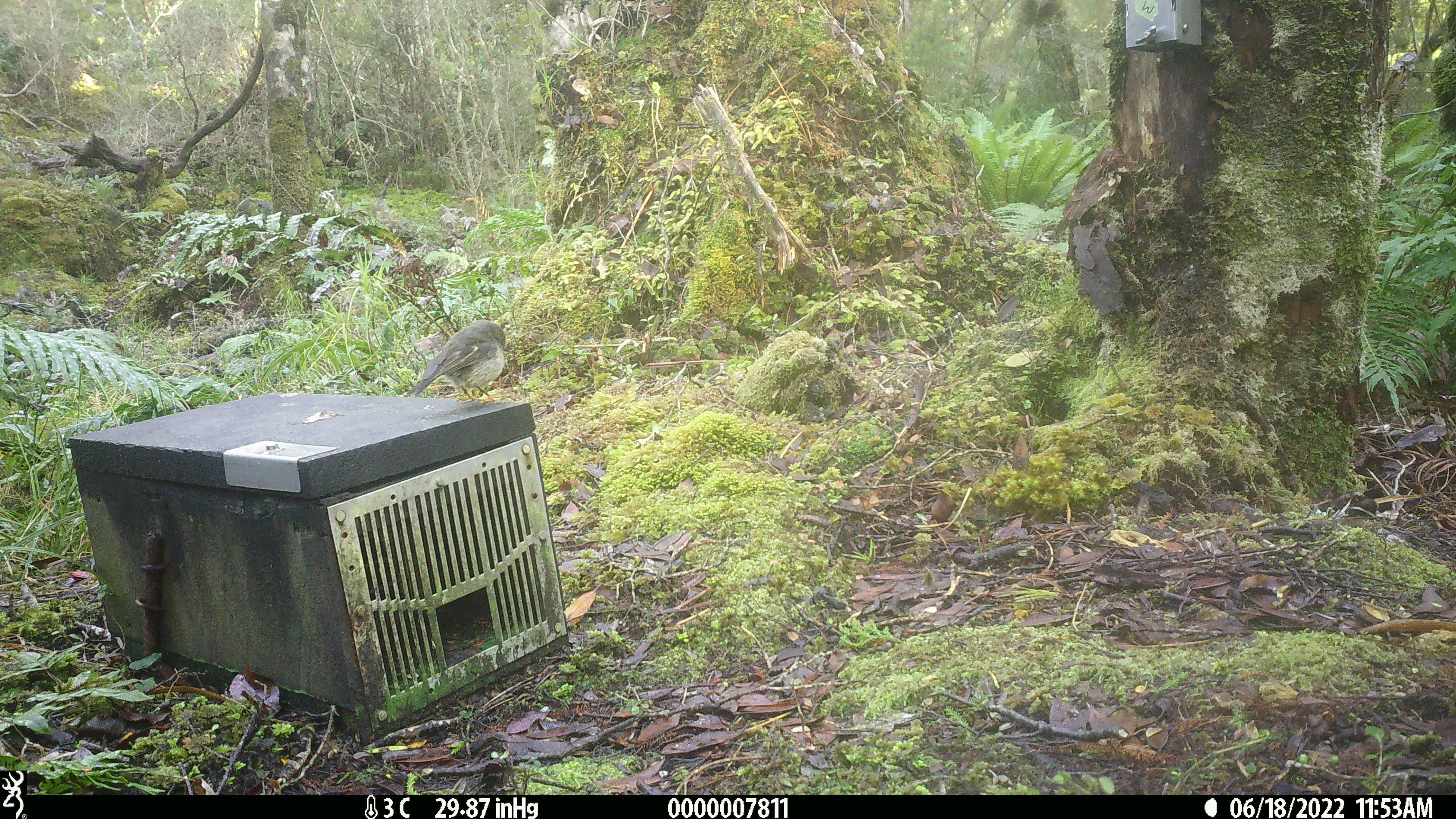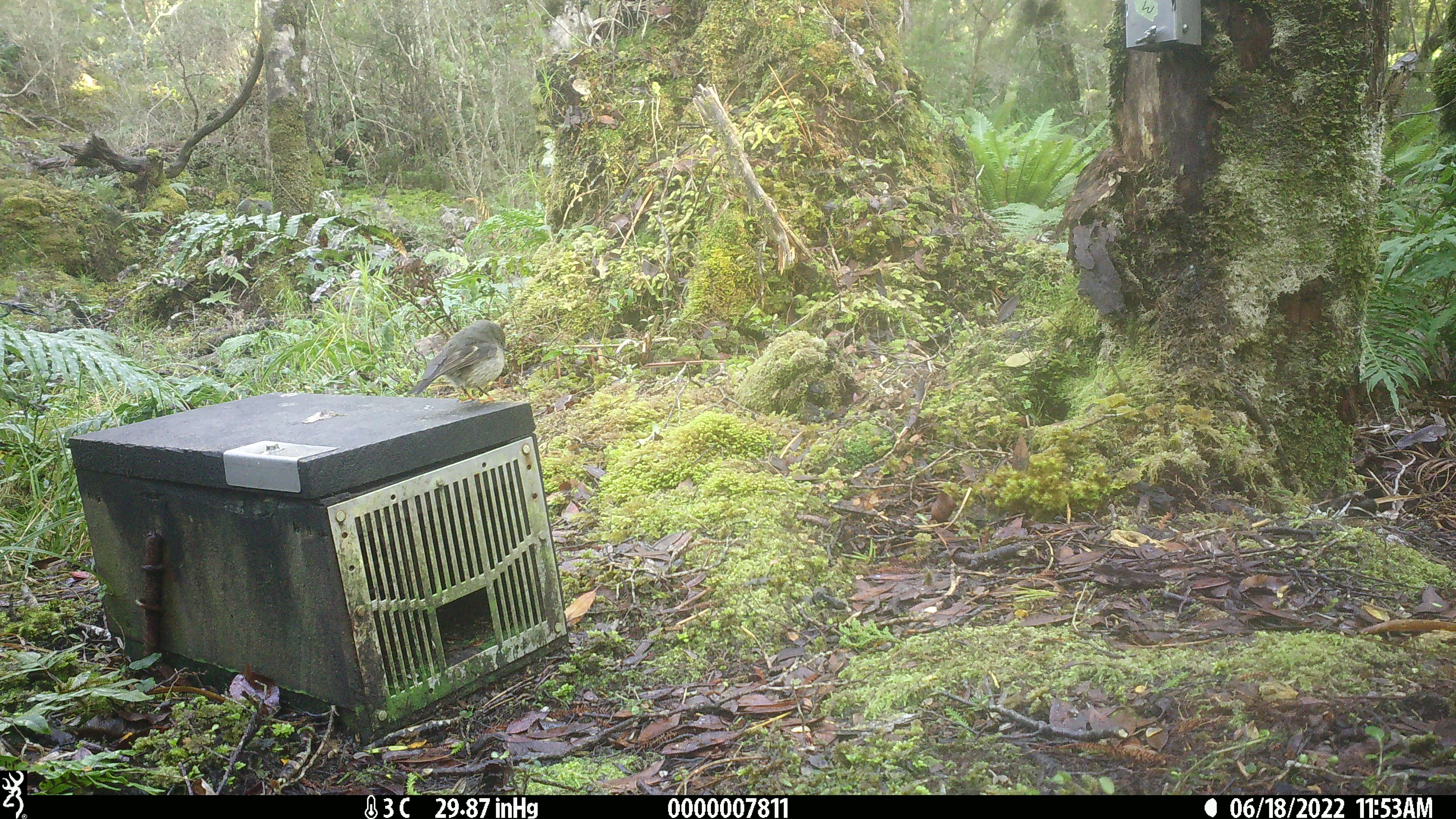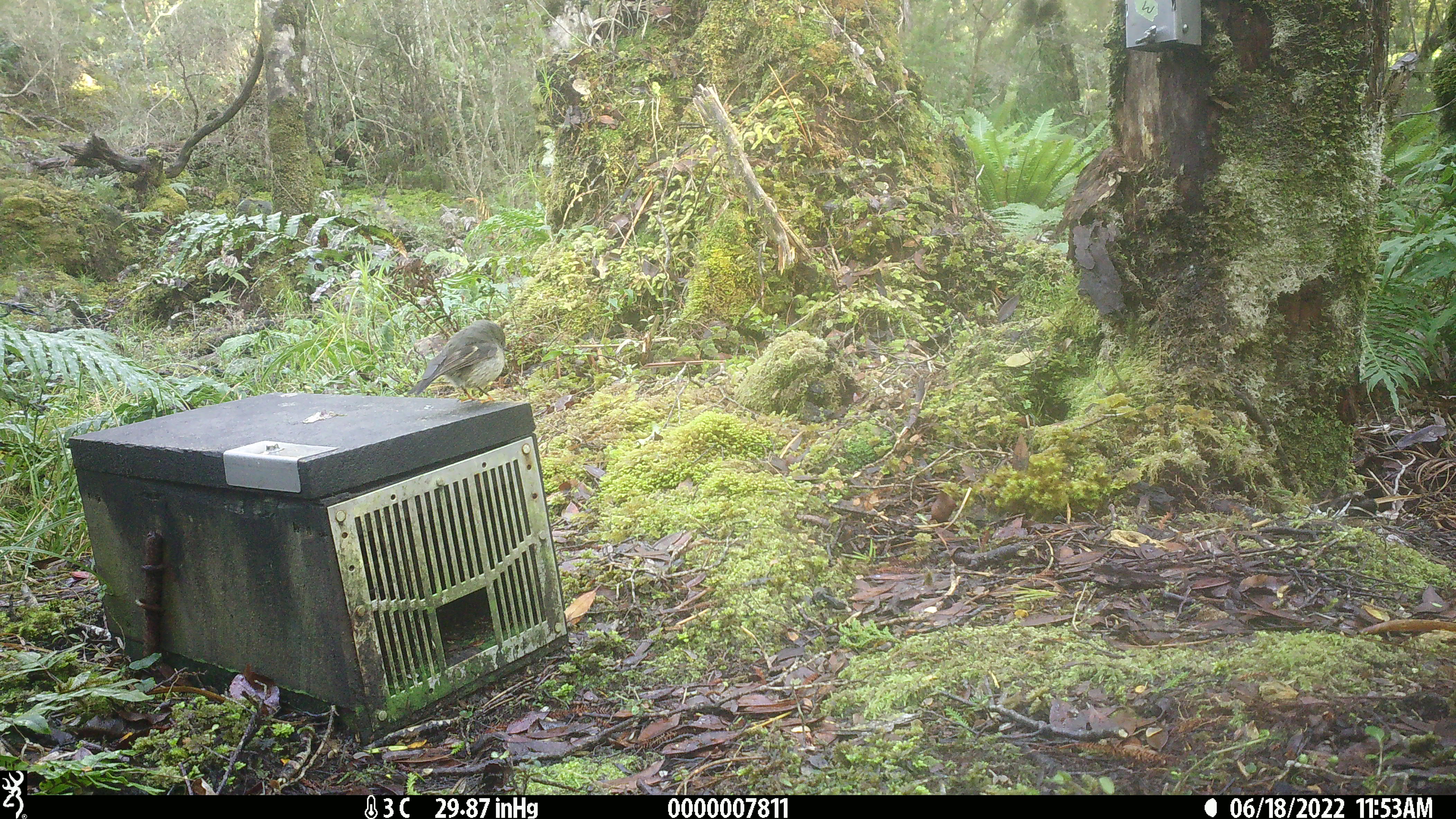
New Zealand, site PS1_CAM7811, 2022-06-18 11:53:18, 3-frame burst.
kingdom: Animalia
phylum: Chordata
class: Aves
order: Passeriformes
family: Petroicidae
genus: Petroica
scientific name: Petroica macrocephala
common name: tomtit